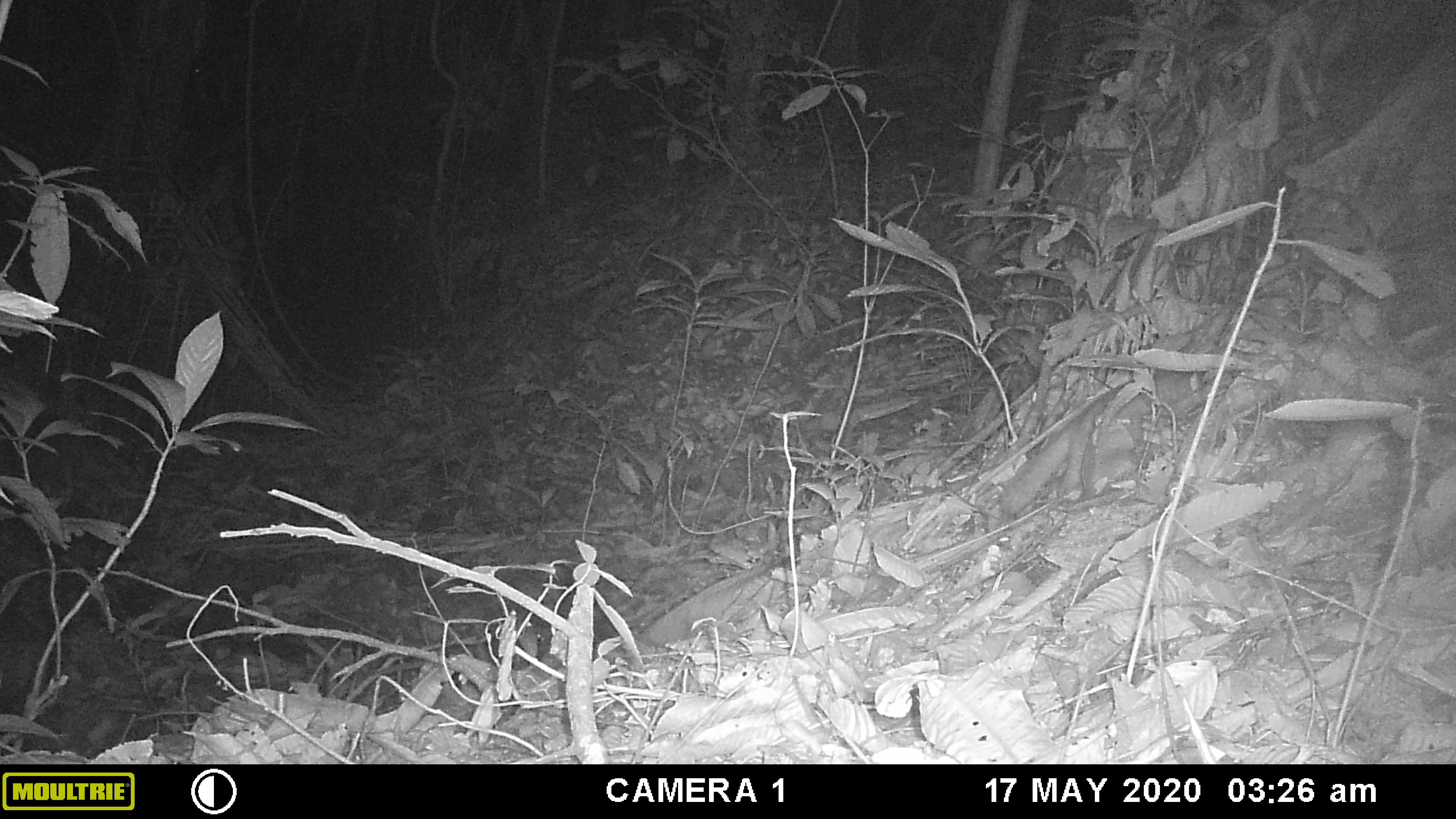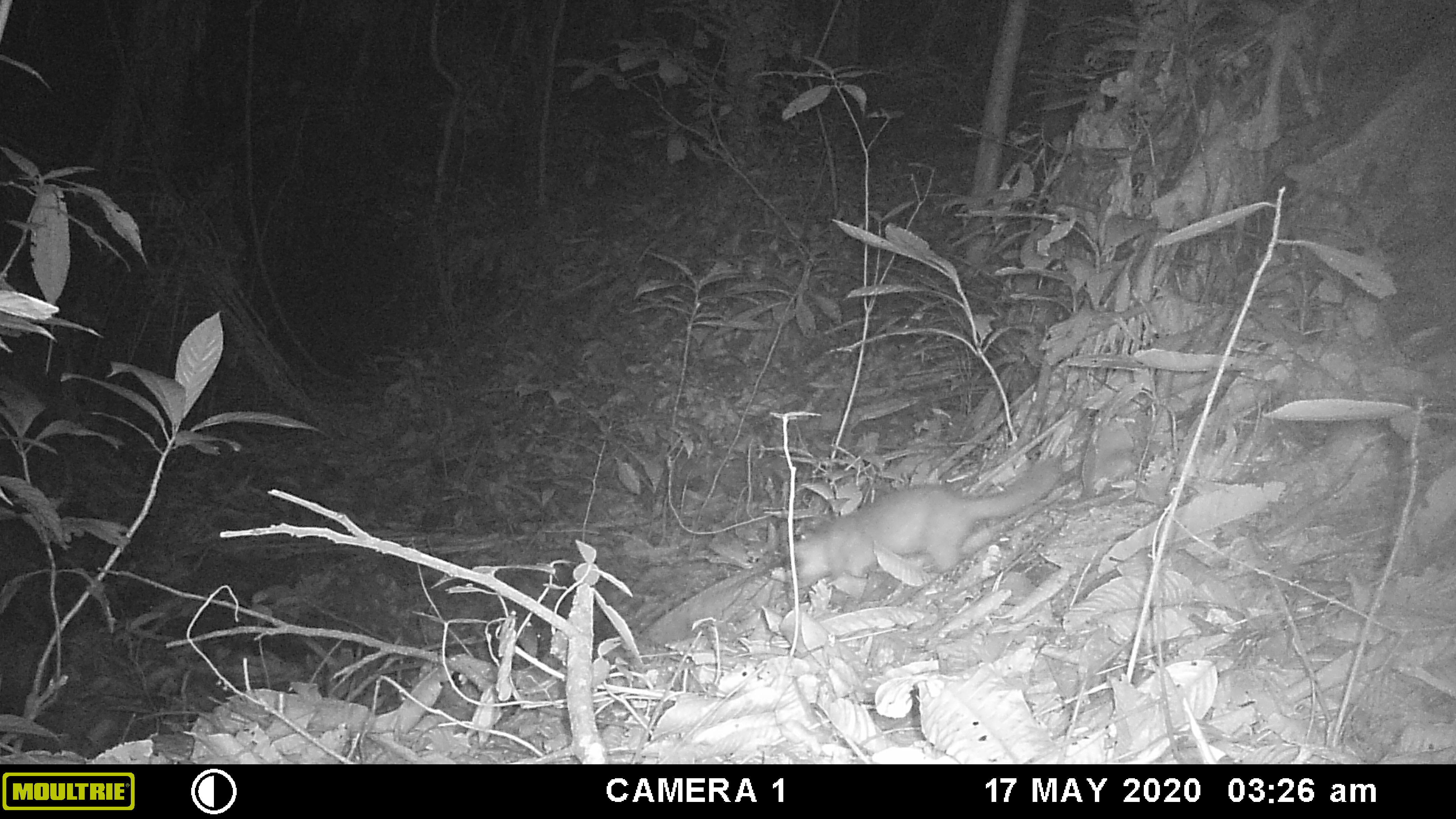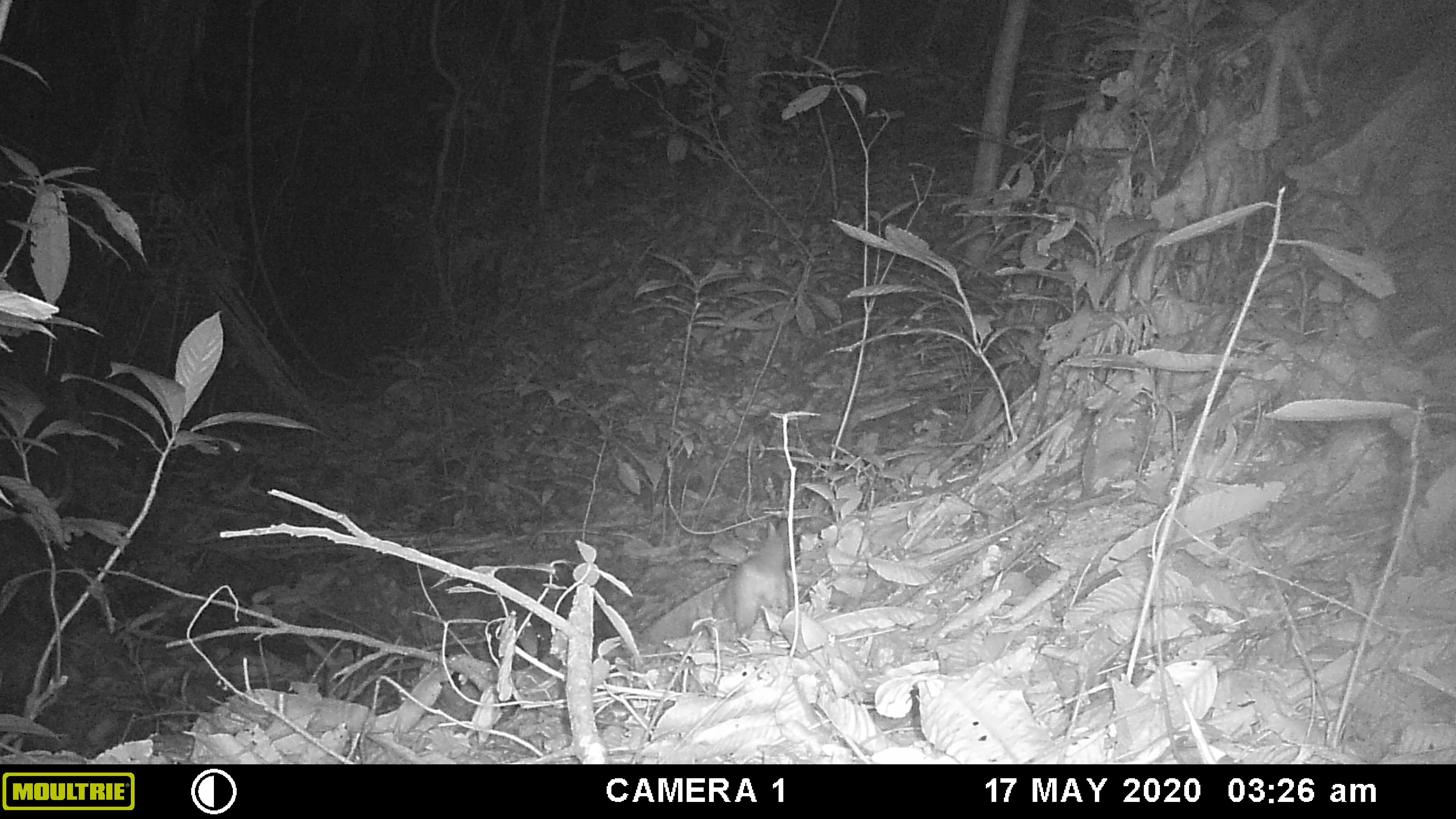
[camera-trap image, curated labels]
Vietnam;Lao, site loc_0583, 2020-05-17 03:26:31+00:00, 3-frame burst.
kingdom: Animalia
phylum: Chordata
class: Mammalia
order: Carnivora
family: Mustelidae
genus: Melogale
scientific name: Melogale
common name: ferret badger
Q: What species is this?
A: Ferret badger (Melogale).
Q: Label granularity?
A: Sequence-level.